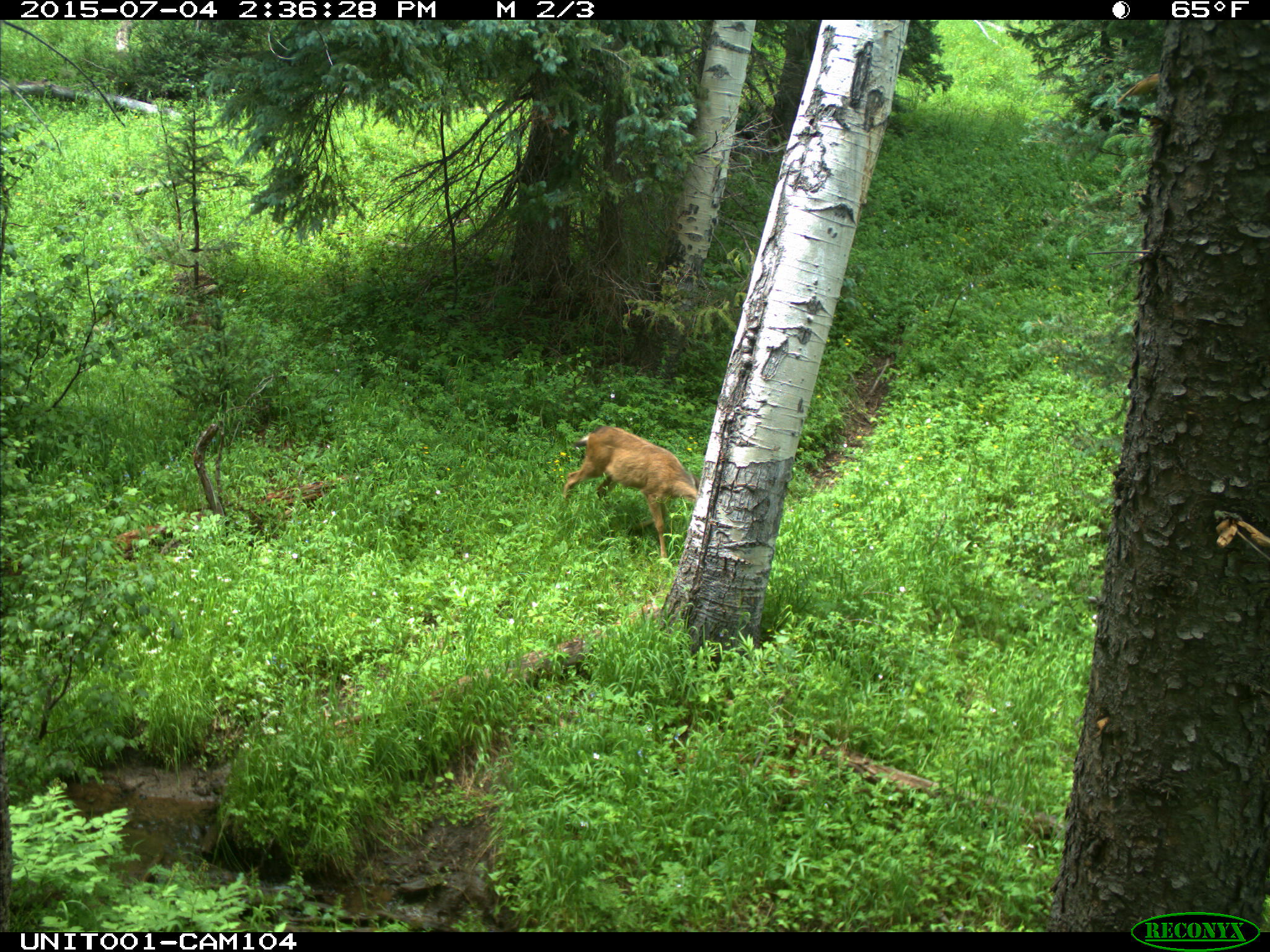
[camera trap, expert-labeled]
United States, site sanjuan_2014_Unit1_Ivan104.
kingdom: Animalia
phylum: Chordata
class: Mammalia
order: Artiodactyla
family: Cervidae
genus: Odocoileus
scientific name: Odocoileus hemionus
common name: mule deer